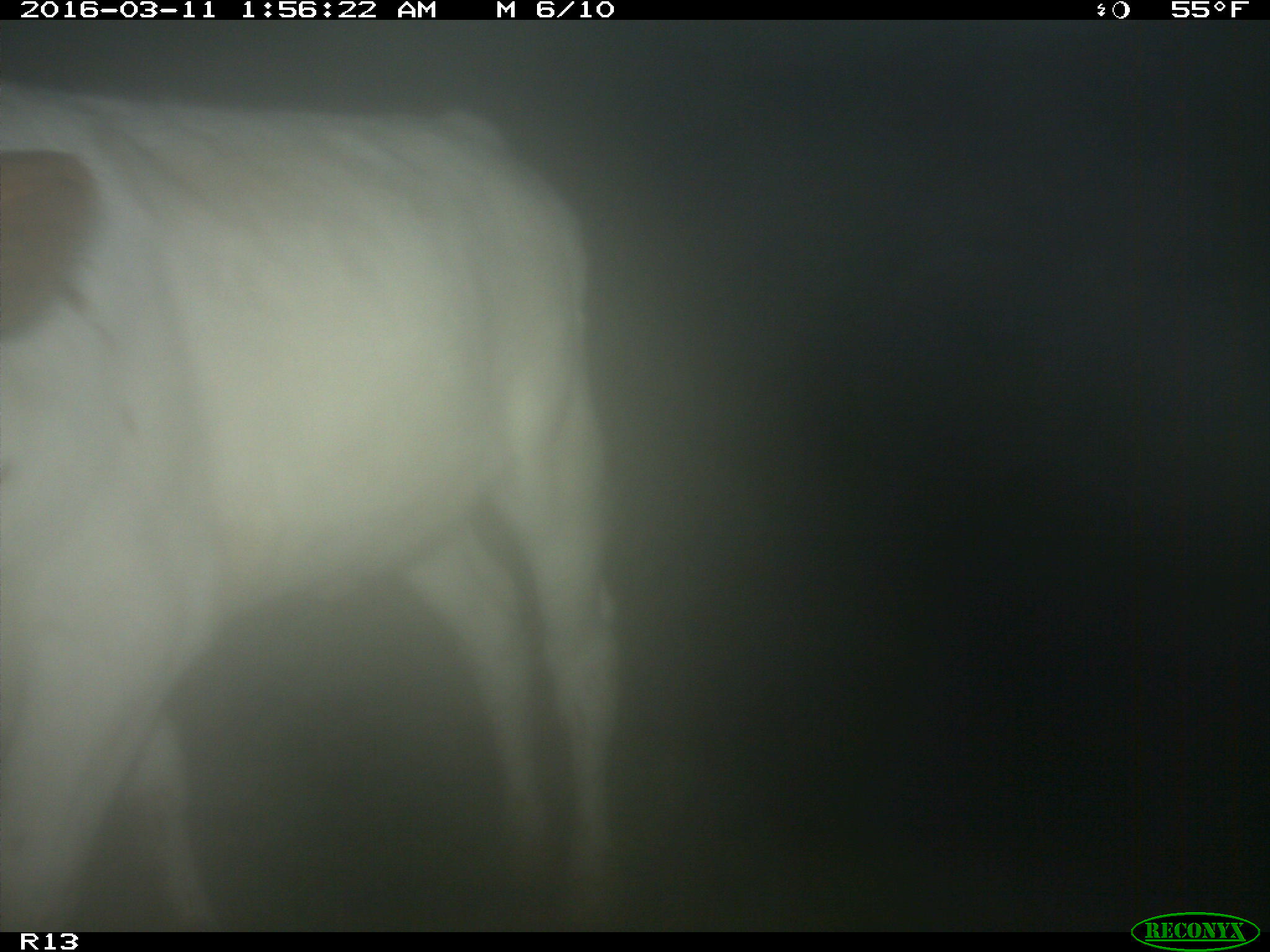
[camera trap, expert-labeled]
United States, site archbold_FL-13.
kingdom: Animalia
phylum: Chordata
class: Mammalia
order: Artiodactyla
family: Bovidae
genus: Bos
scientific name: Bos taurus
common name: domestic cow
Bos taurus (domestic cow).